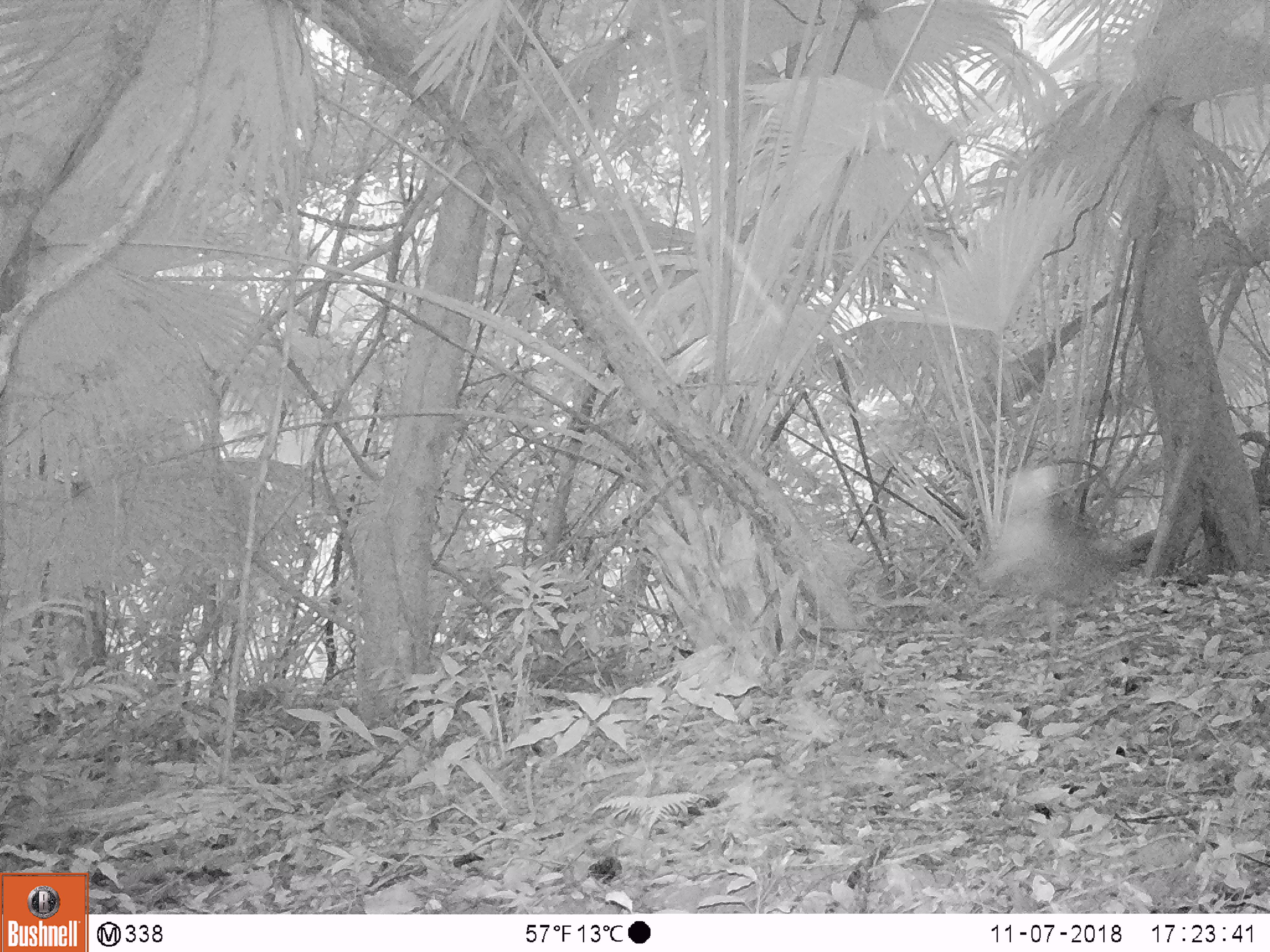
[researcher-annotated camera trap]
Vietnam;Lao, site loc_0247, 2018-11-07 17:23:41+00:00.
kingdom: Animalia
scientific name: Animalia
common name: animal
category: unidentified animal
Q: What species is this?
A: Unidentified animal (animal) (Animalia).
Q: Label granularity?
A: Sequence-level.